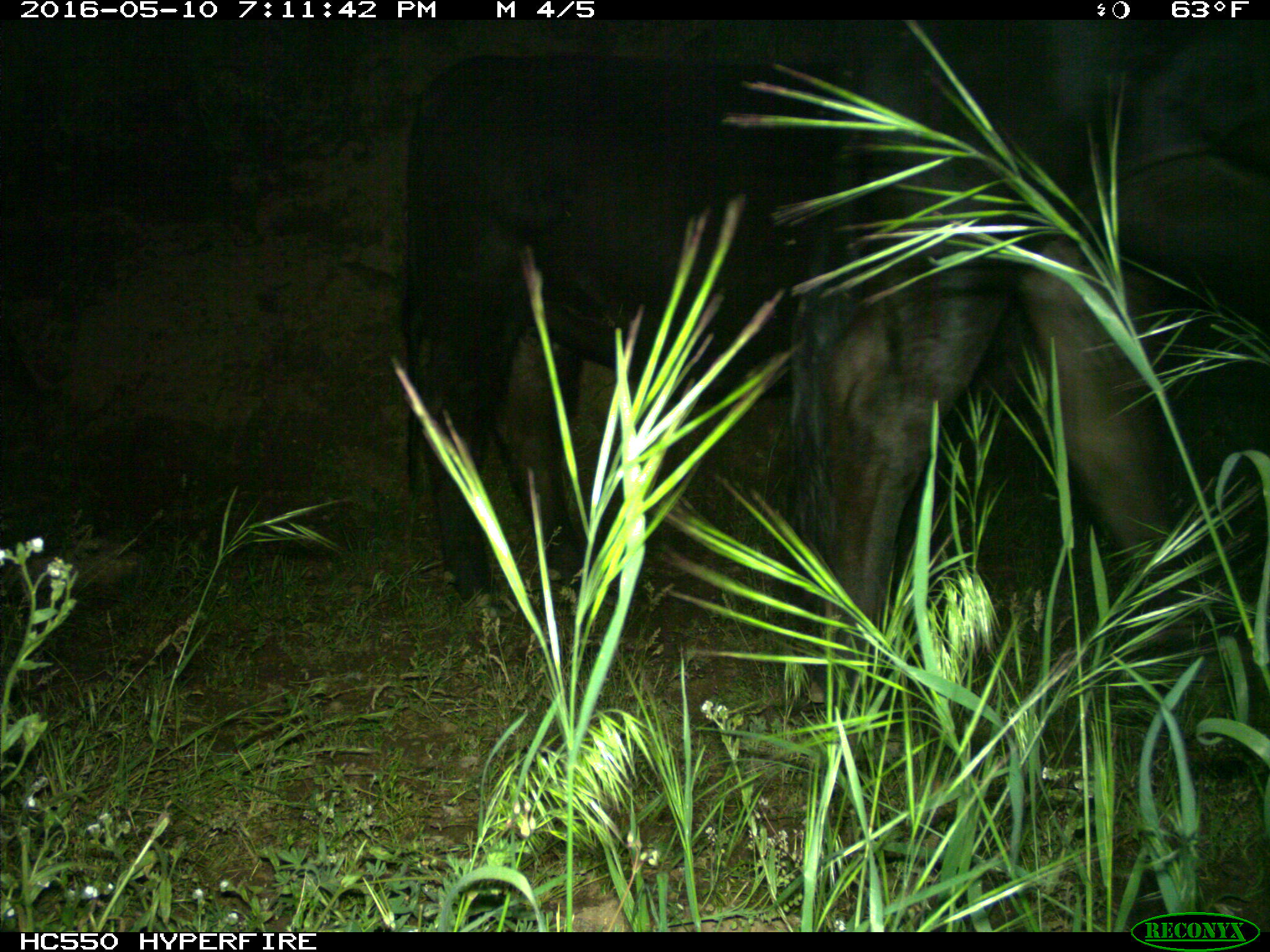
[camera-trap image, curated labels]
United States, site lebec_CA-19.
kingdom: Animalia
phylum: Chordata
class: Mammalia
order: Artiodactyla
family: Bovidae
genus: Bos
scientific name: Bos taurus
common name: domestic cow